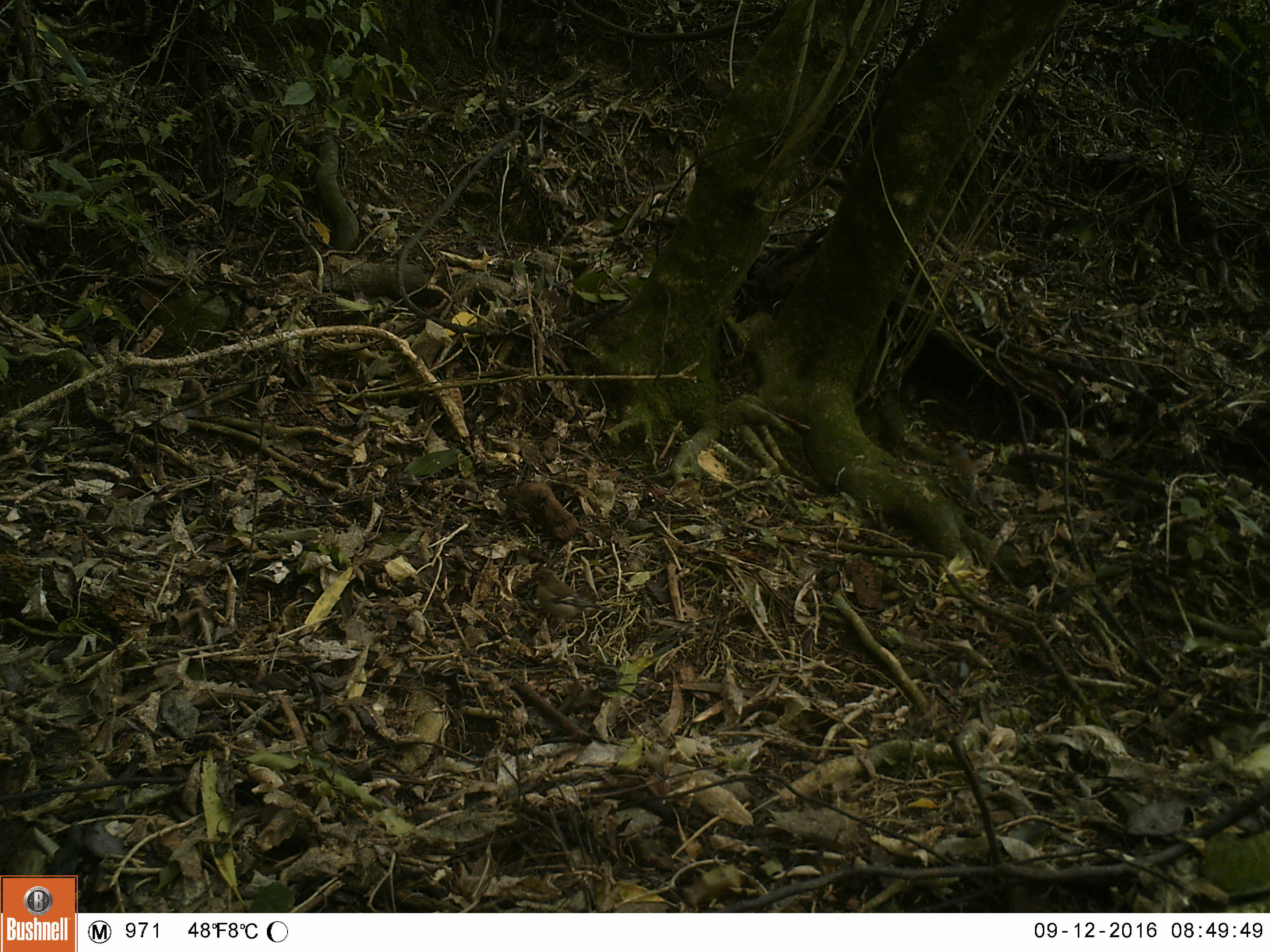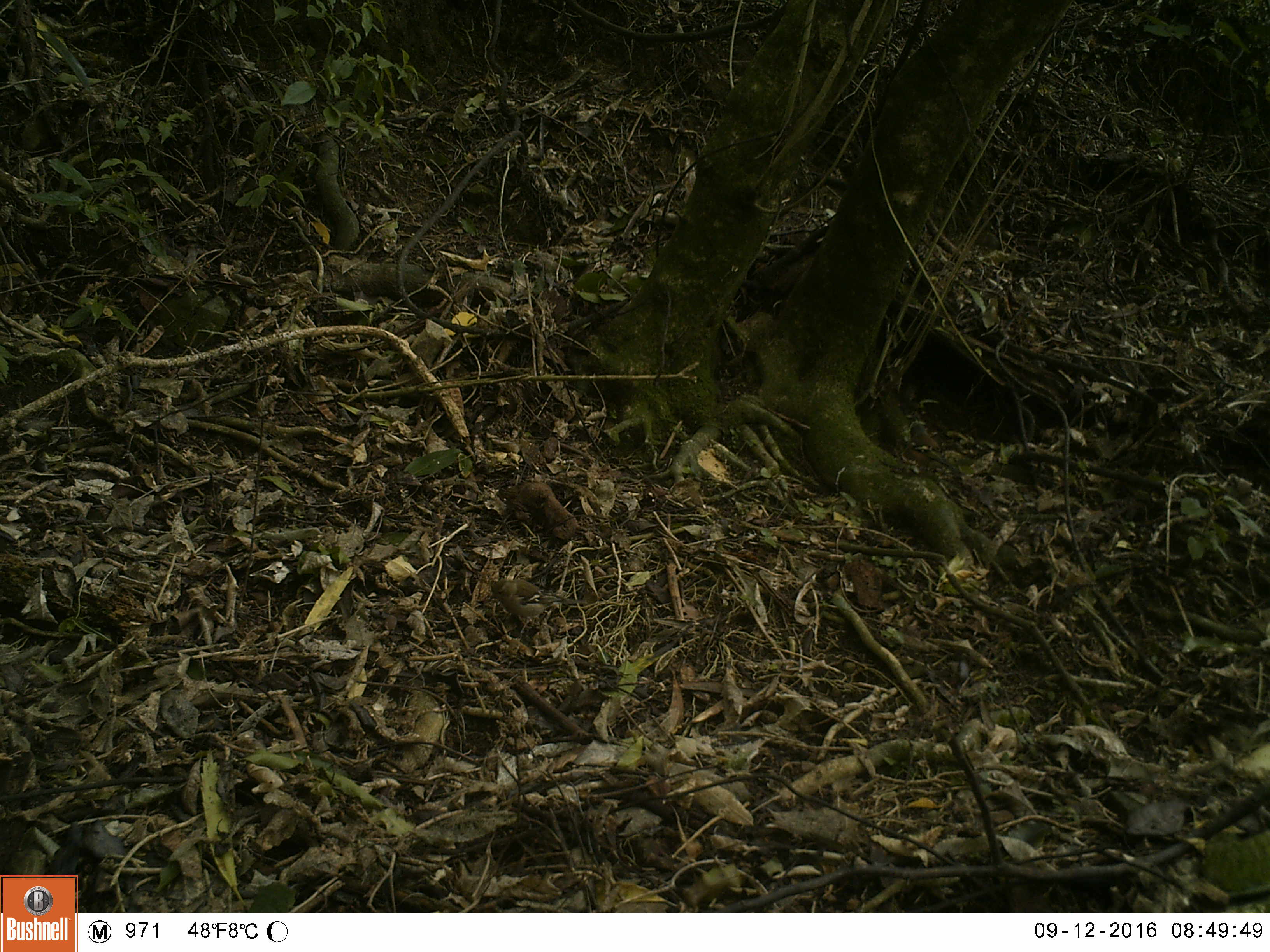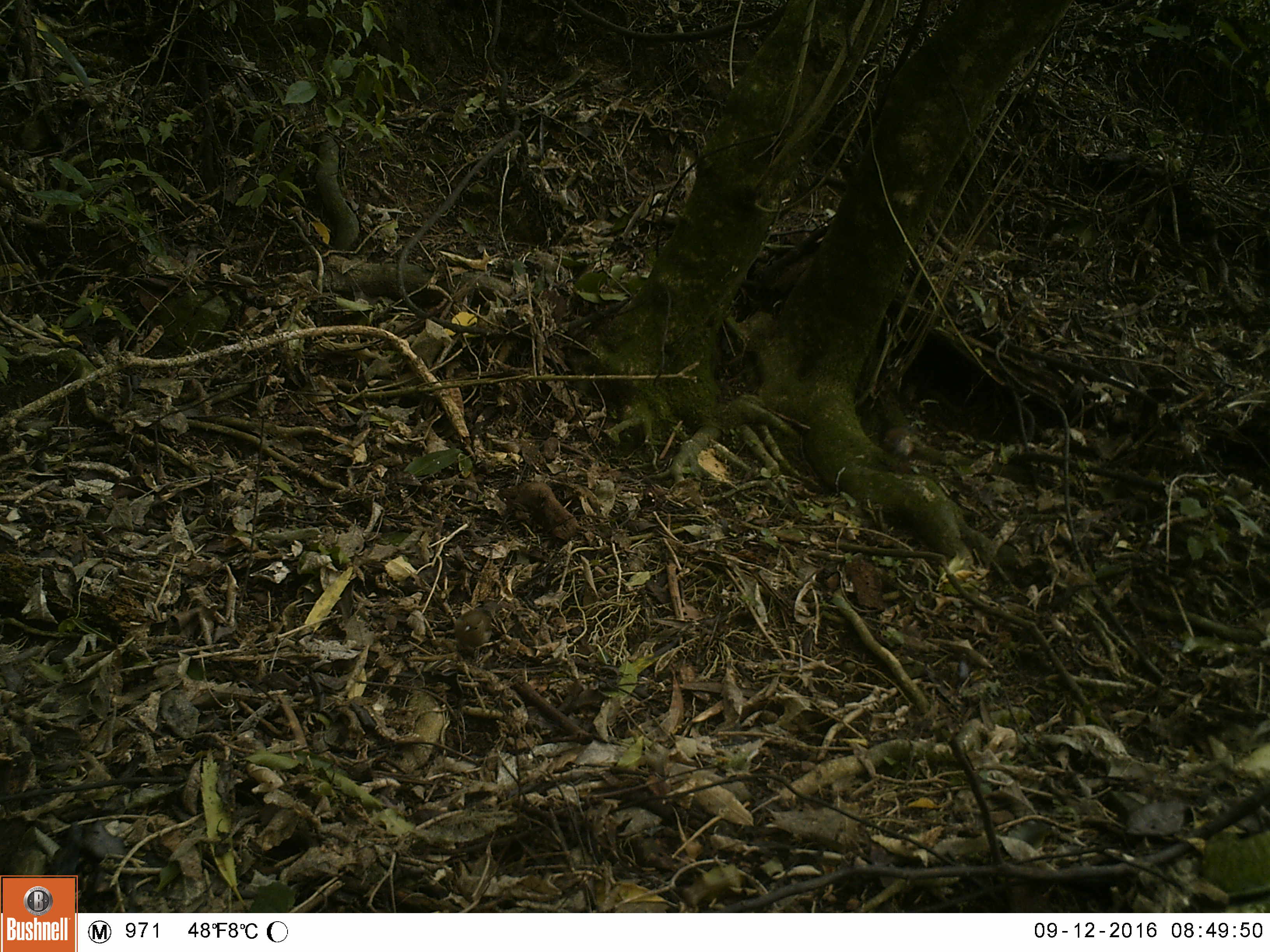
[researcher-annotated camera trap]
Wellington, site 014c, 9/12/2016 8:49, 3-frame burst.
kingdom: Animalia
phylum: Chordata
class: Aves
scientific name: Aves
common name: bird